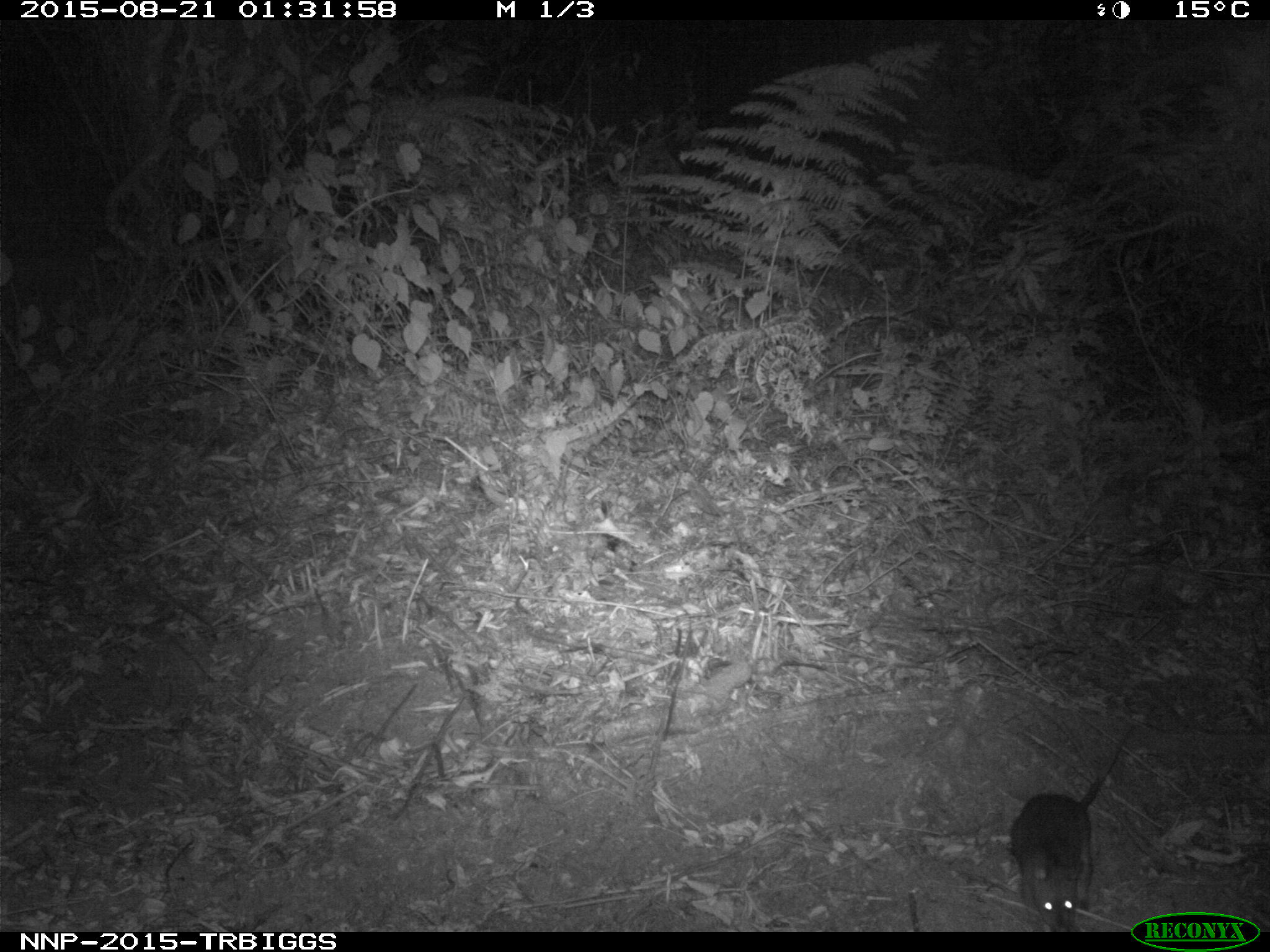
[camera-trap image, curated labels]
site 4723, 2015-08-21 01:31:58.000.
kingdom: Animalia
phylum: Chordata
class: Mammalia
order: Rodentia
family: Nesomyidae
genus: Cricetomys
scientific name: Cricetomys gambianus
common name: african giant pouched rat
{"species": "Cricetomys gambianus (african giant pouched rat)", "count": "1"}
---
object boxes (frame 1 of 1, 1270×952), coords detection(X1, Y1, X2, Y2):
cricetomys gambianus: detection(1009, 724, 1136, 932)